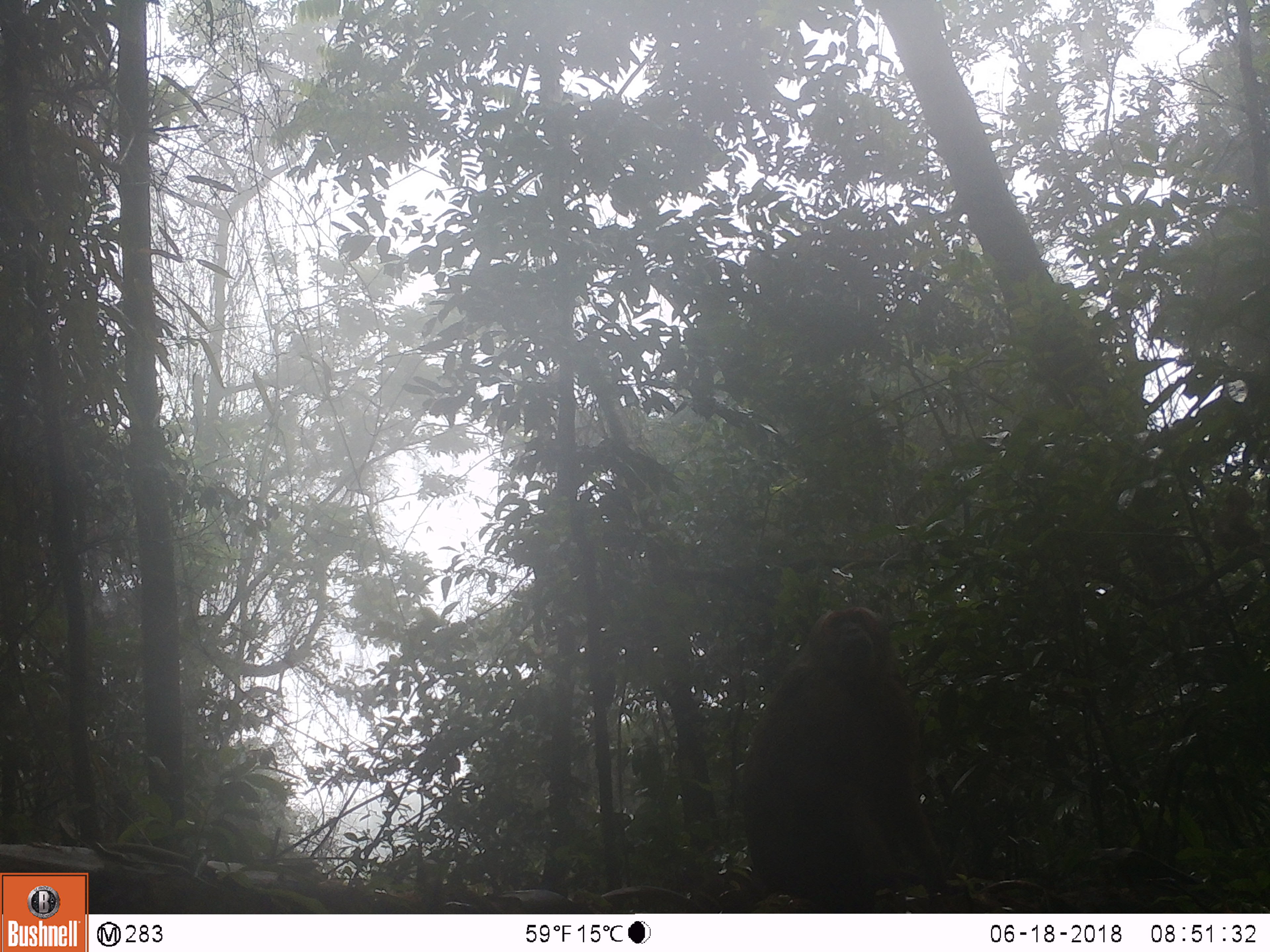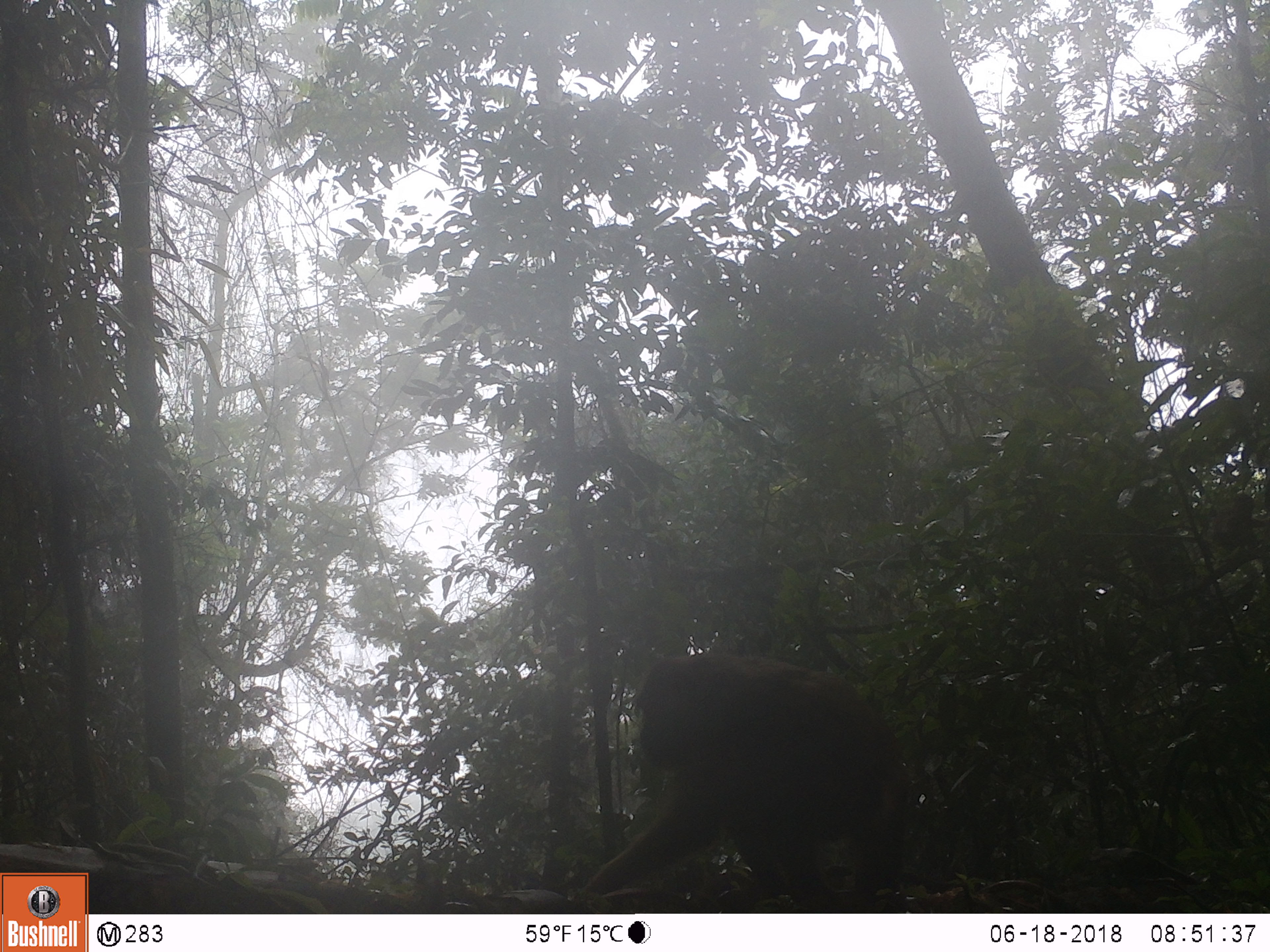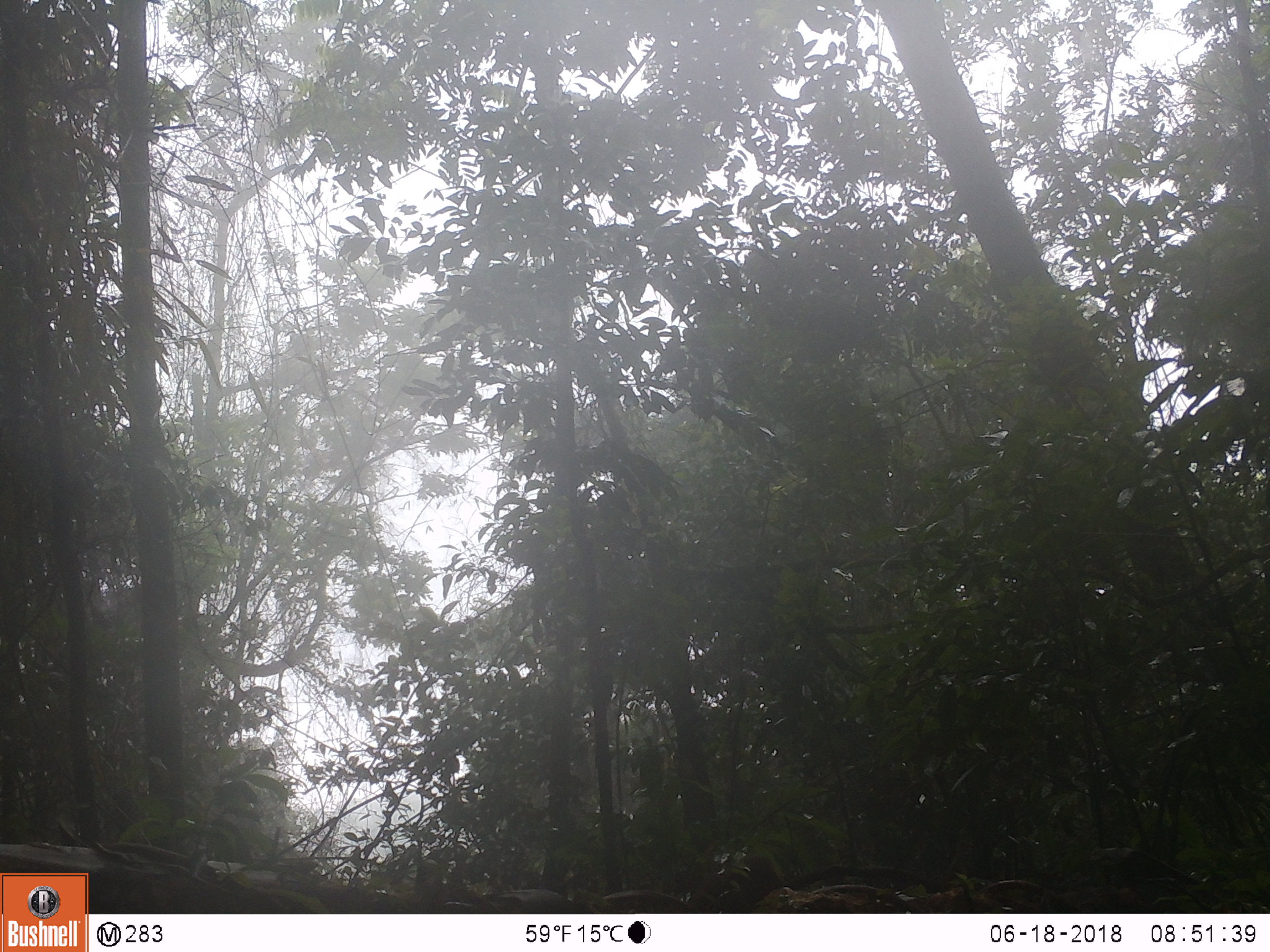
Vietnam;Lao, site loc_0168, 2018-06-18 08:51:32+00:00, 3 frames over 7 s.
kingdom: Animalia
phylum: Chordata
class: Mammalia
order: Primates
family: Cercopithecidae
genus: Macaca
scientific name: Macaca arctoides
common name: stump-tailed macaque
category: stump tailed macaque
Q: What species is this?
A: Stump tailed macaque (stump-tailed macaque) (Macaca arctoides).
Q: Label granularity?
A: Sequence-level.